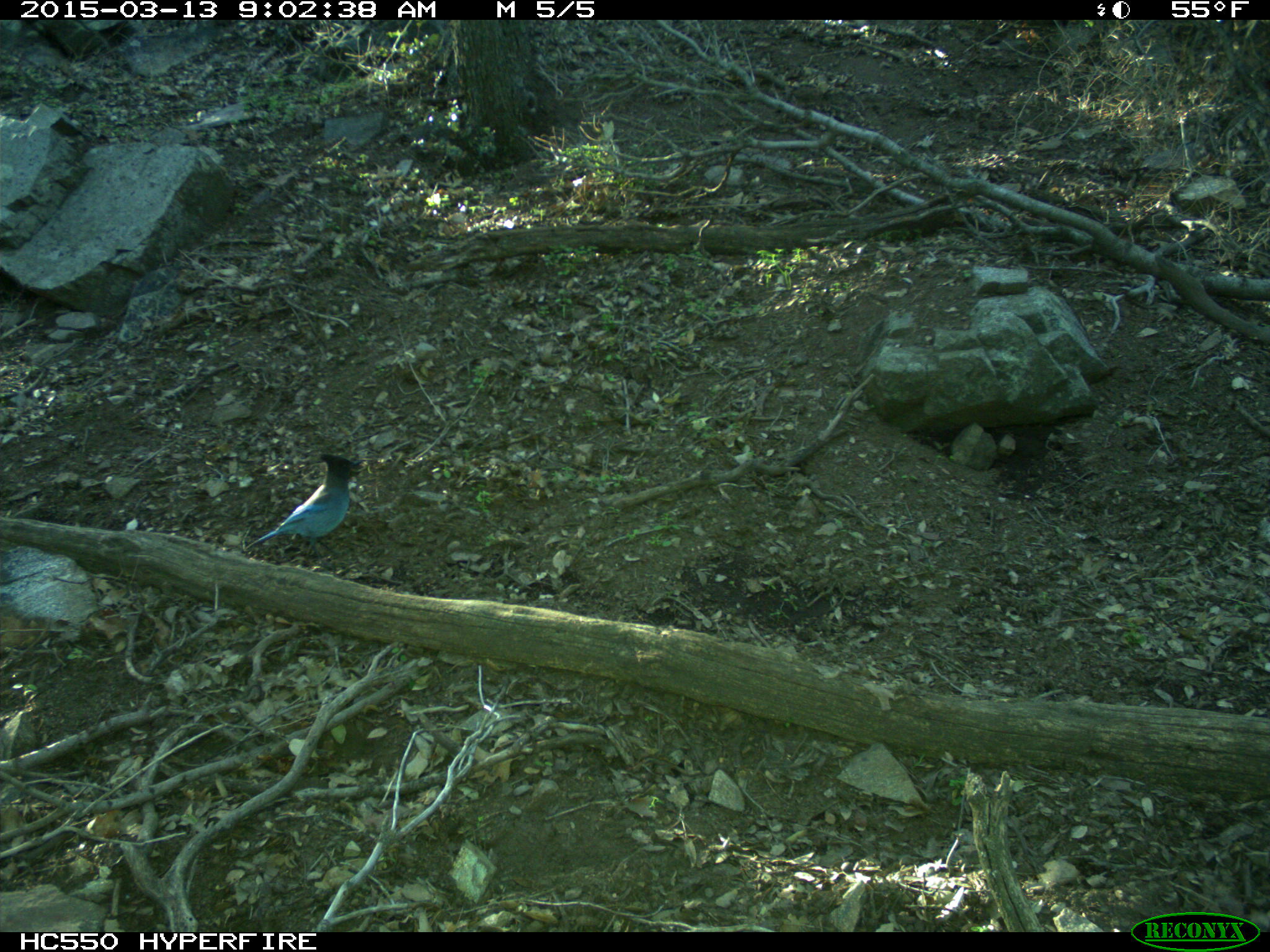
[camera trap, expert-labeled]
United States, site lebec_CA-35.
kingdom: Animalia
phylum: Chordata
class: Aves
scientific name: Aves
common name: birds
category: unidentified bird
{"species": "unidentified bird (birds) (Aves)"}